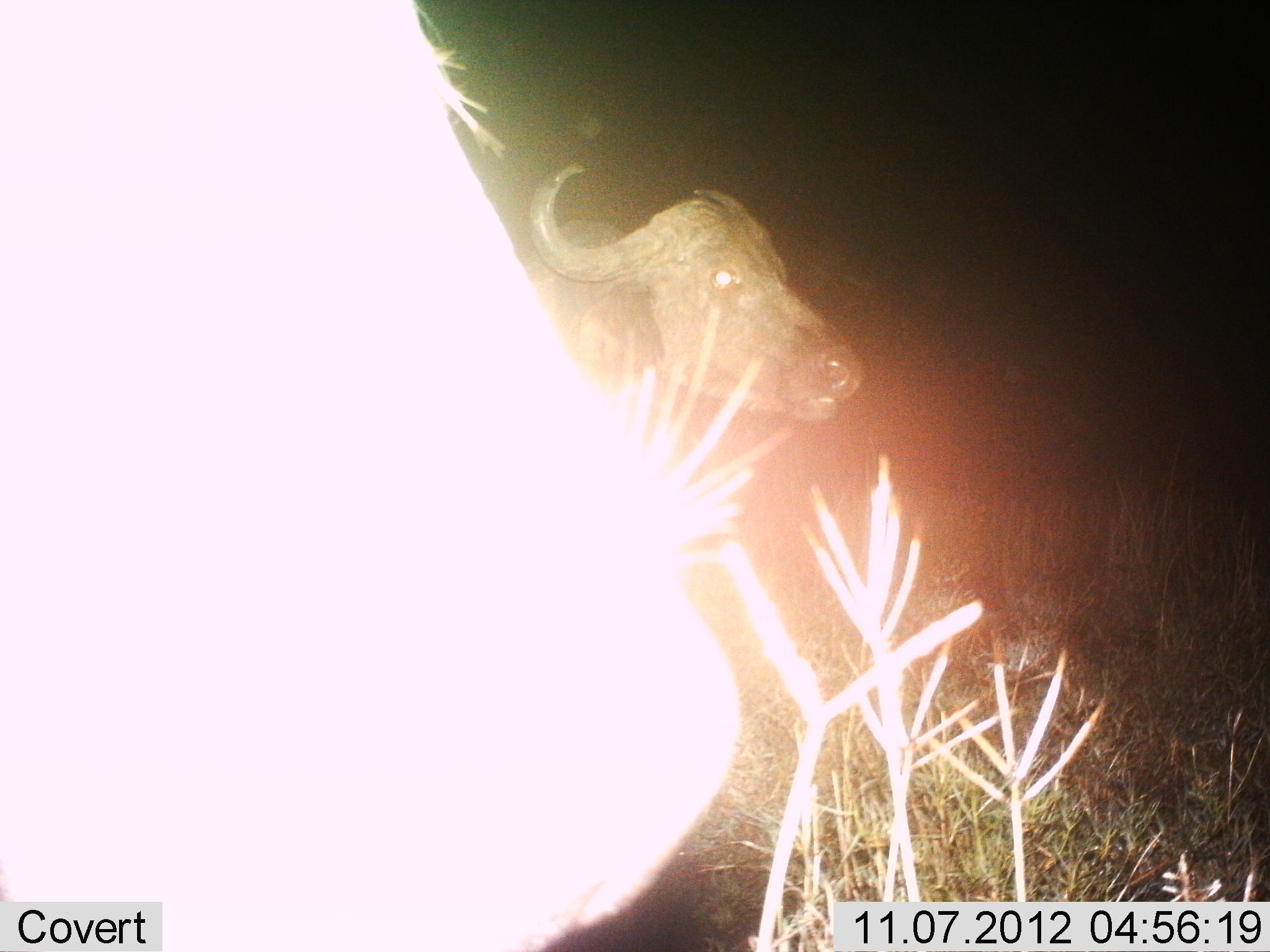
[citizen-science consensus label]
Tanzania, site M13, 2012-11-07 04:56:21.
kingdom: Animalia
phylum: Chordata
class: Mammalia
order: Artiodactyla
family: Bovidae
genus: Syncerus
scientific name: Syncerus caffer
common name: cape buffalo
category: buffalo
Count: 2.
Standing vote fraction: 100%.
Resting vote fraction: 0%.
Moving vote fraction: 0%.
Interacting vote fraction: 0%.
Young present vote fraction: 0%.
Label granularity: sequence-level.